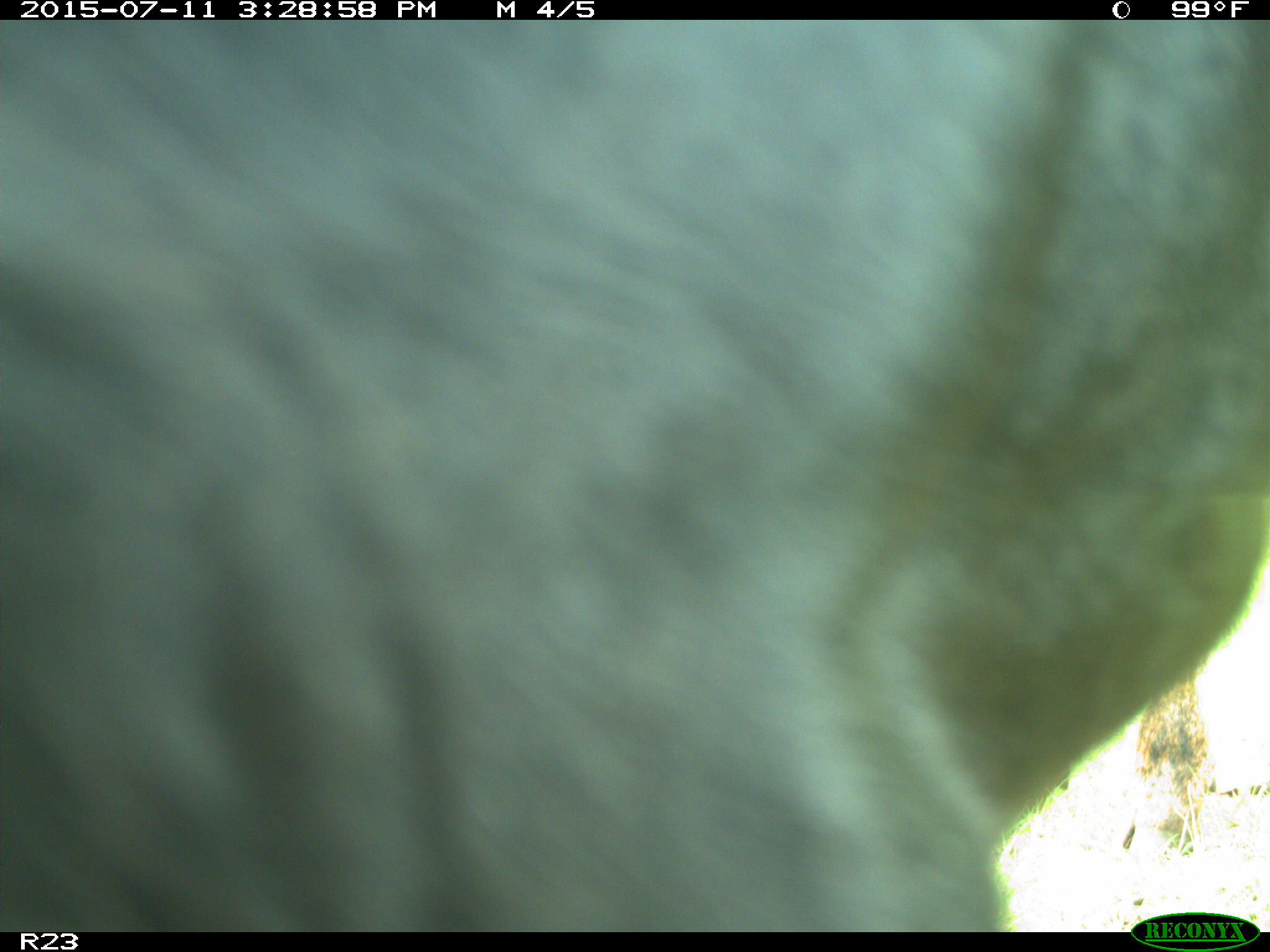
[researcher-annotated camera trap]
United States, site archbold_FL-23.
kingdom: Animalia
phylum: Chordata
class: Mammalia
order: Artiodactyla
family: Bovidae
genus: Bos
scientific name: Bos taurus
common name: domestic cow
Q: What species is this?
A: Bos taurus (domestic cow).